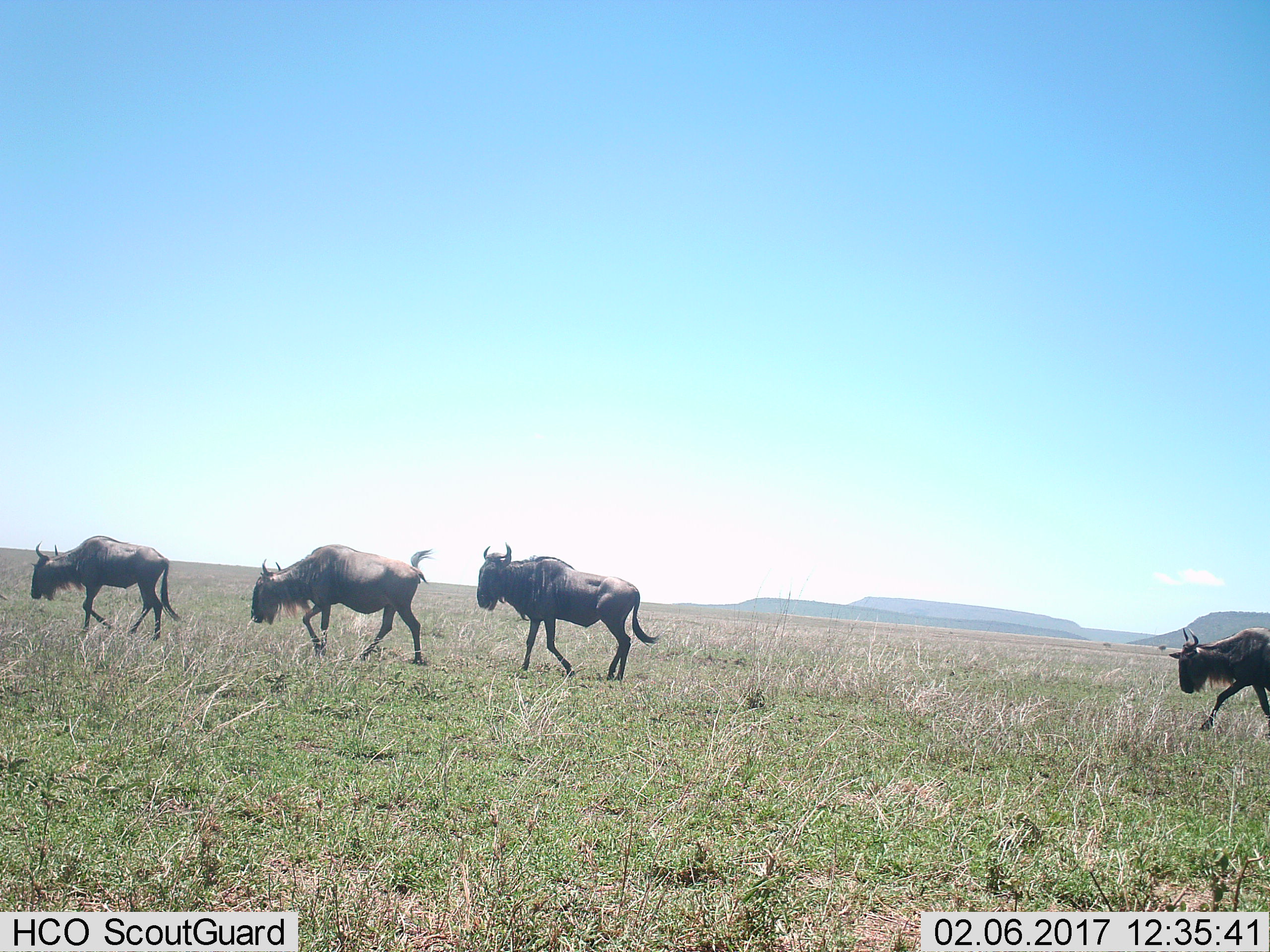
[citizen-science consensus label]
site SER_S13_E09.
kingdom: Animalia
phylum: Chordata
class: Mammalia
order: Artiodactyla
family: Bovidae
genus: Connochaetes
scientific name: Connochaetes taurinus taurinus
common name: blue wildebeest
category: wildebeestblue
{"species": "wildebeestblue (blue wildebeest) (Connochaetes taurinus taurinus)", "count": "4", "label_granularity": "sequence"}